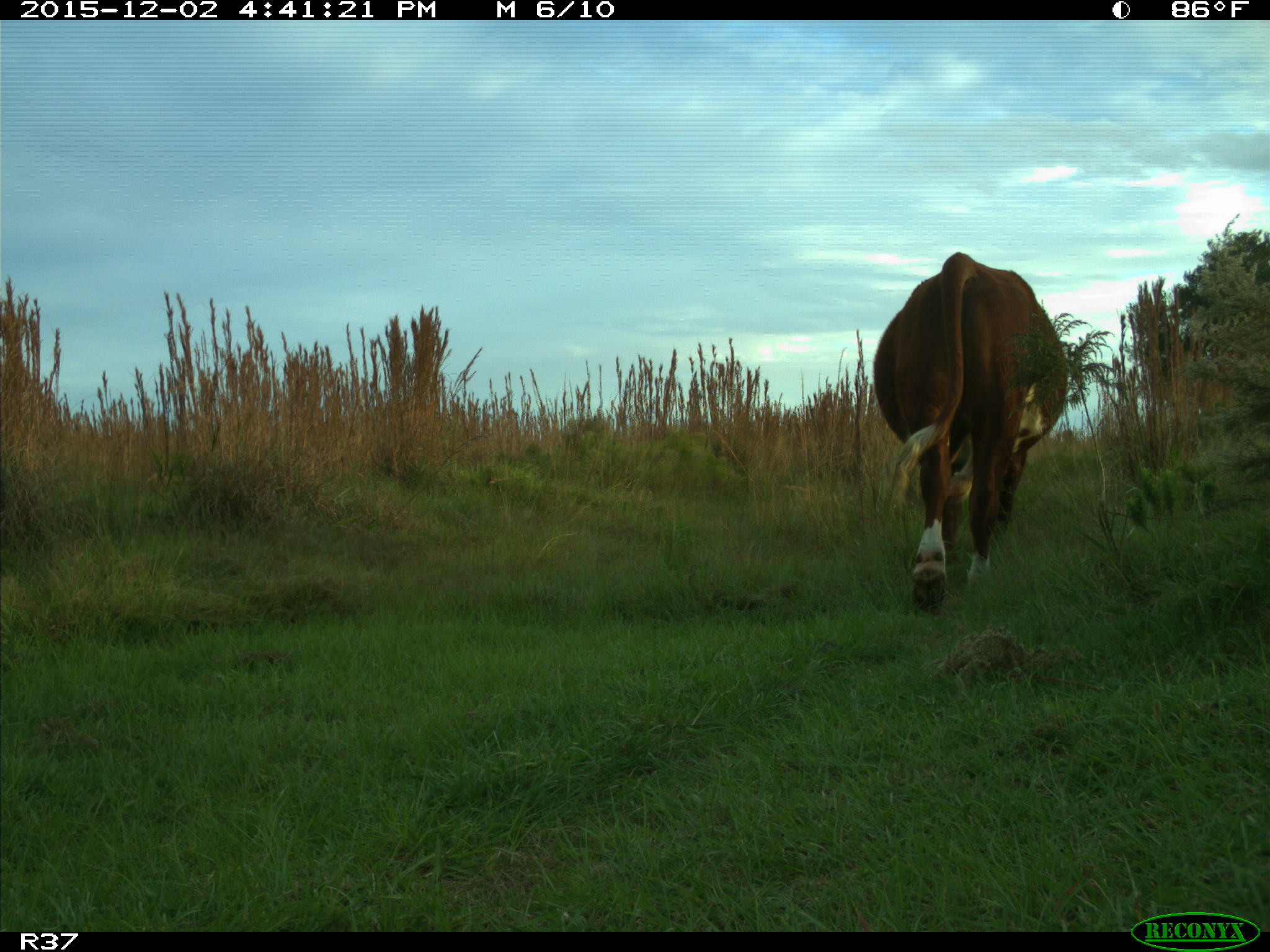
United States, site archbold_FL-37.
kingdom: Animalia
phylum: Chordata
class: Mammalia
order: Artiodactyla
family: Bovidae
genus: Bos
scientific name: Bos taurus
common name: domestic cow